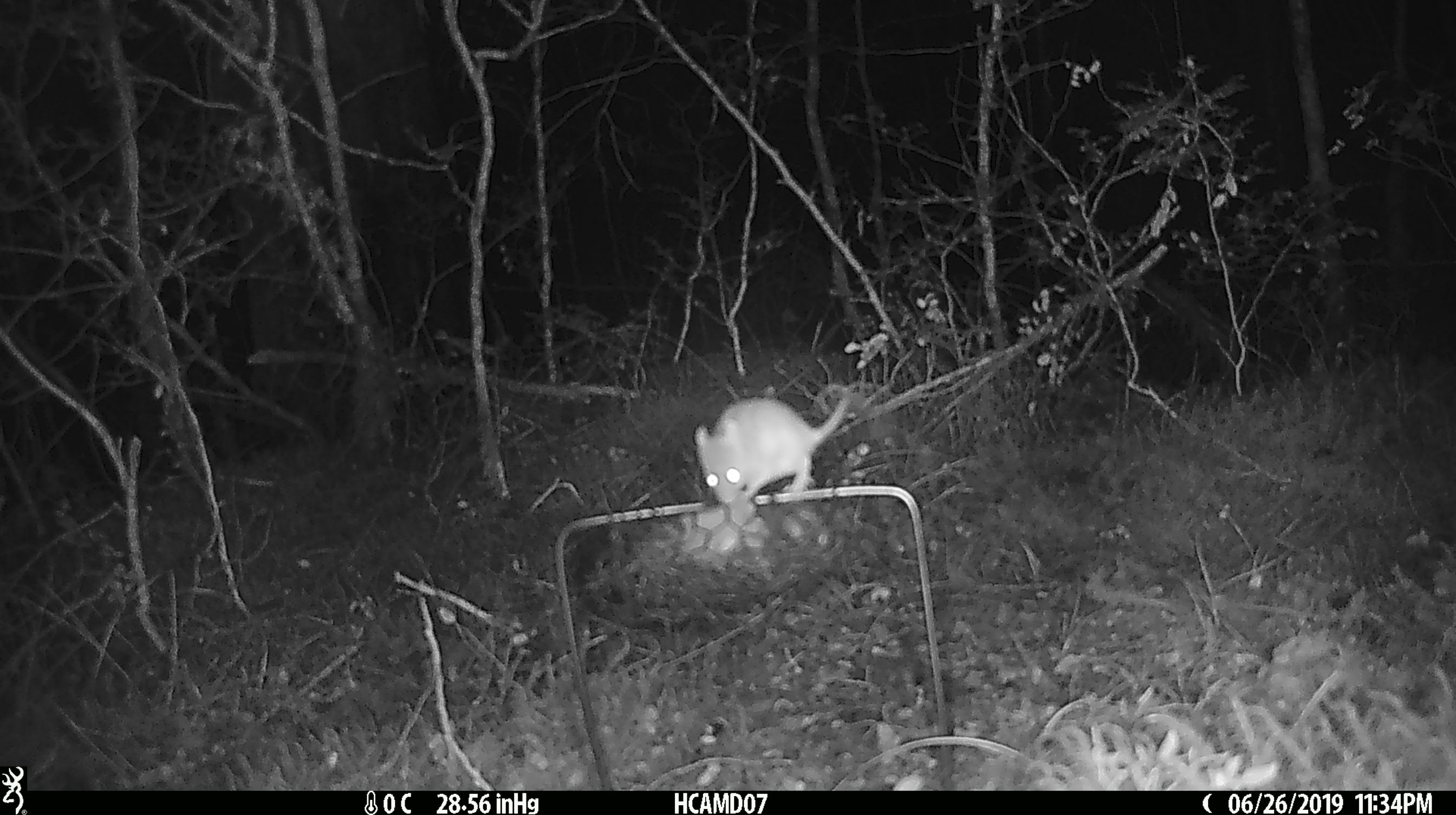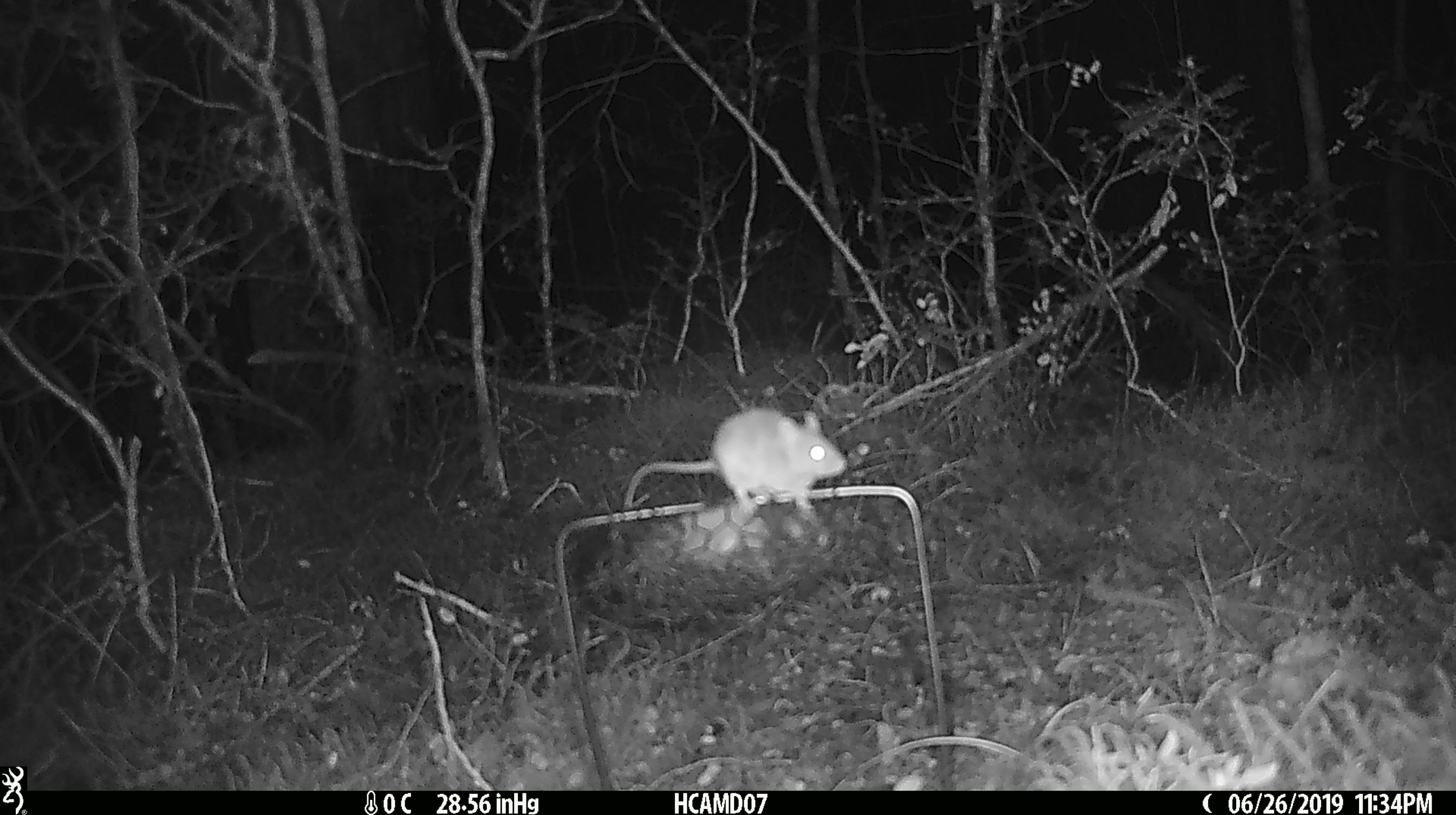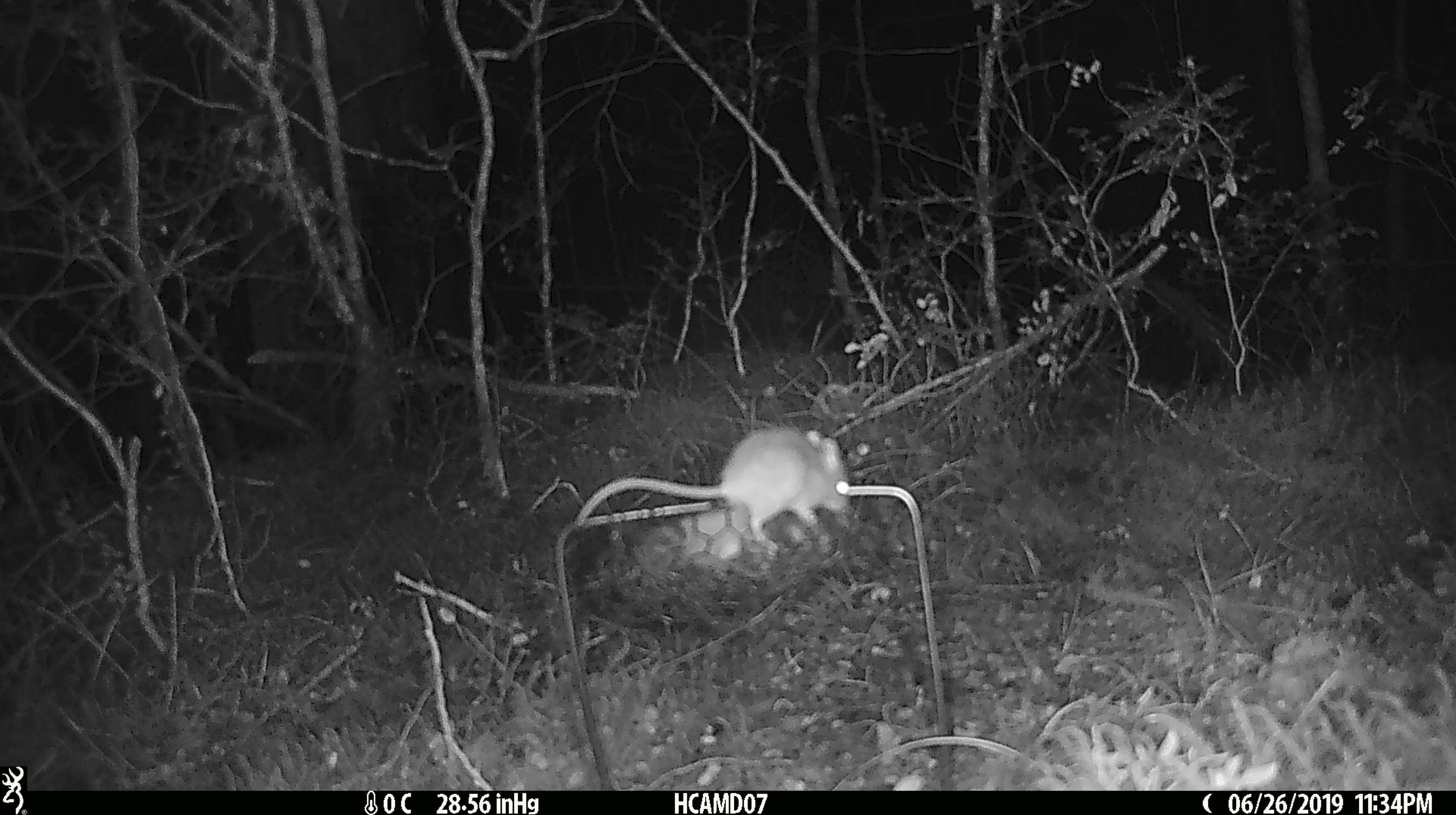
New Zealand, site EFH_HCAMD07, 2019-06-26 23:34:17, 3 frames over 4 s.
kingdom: Animalia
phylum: Chordata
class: Mammalia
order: Rodentia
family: Muridae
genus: Mus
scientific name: Mus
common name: mouse